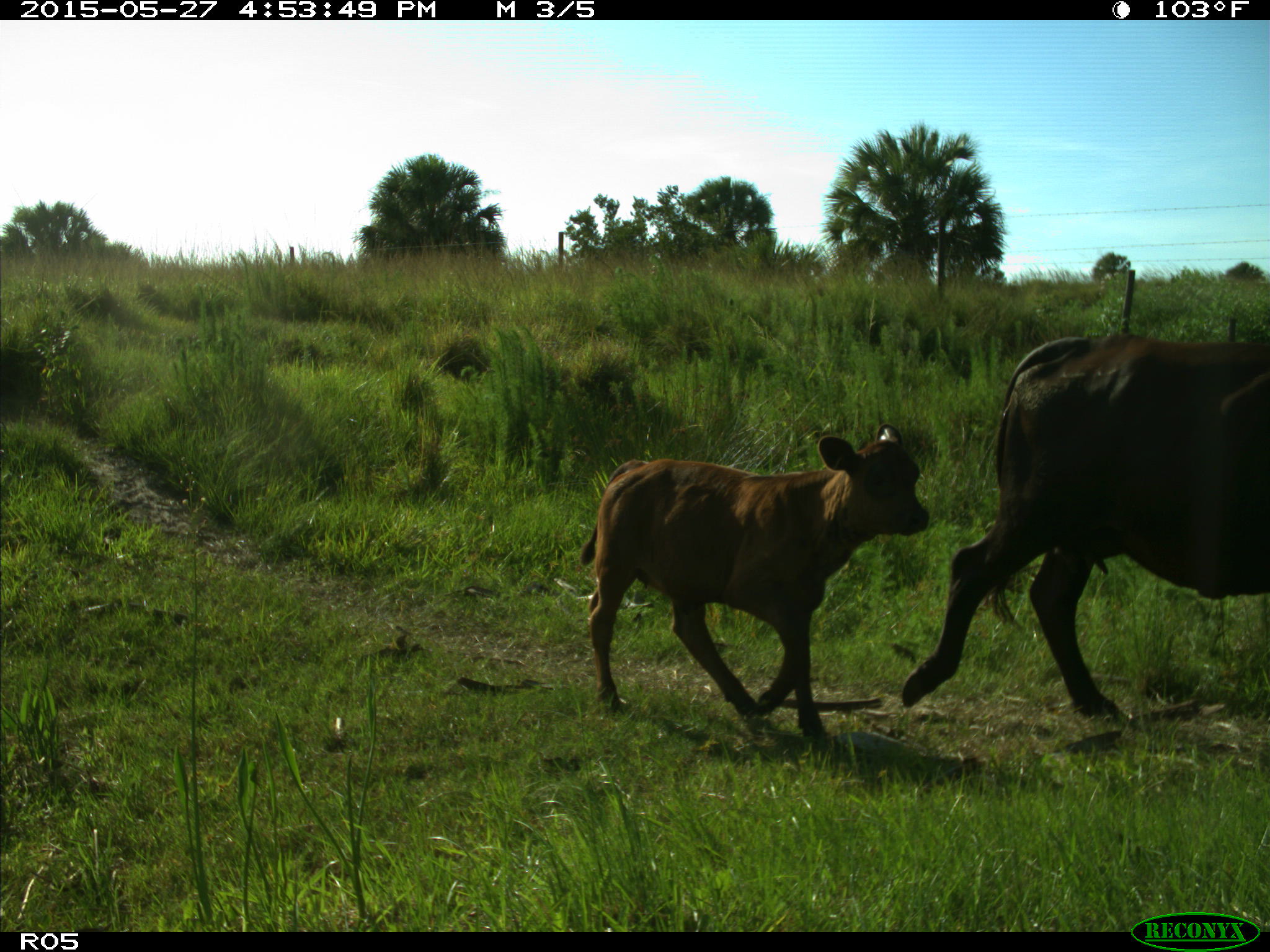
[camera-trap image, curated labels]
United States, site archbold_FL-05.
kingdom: Animalia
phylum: Chordata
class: Mammalia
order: Artiodactyla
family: Bovidae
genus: Bos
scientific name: Bos taurus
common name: domestic cow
Bos taurus (domestic cow).